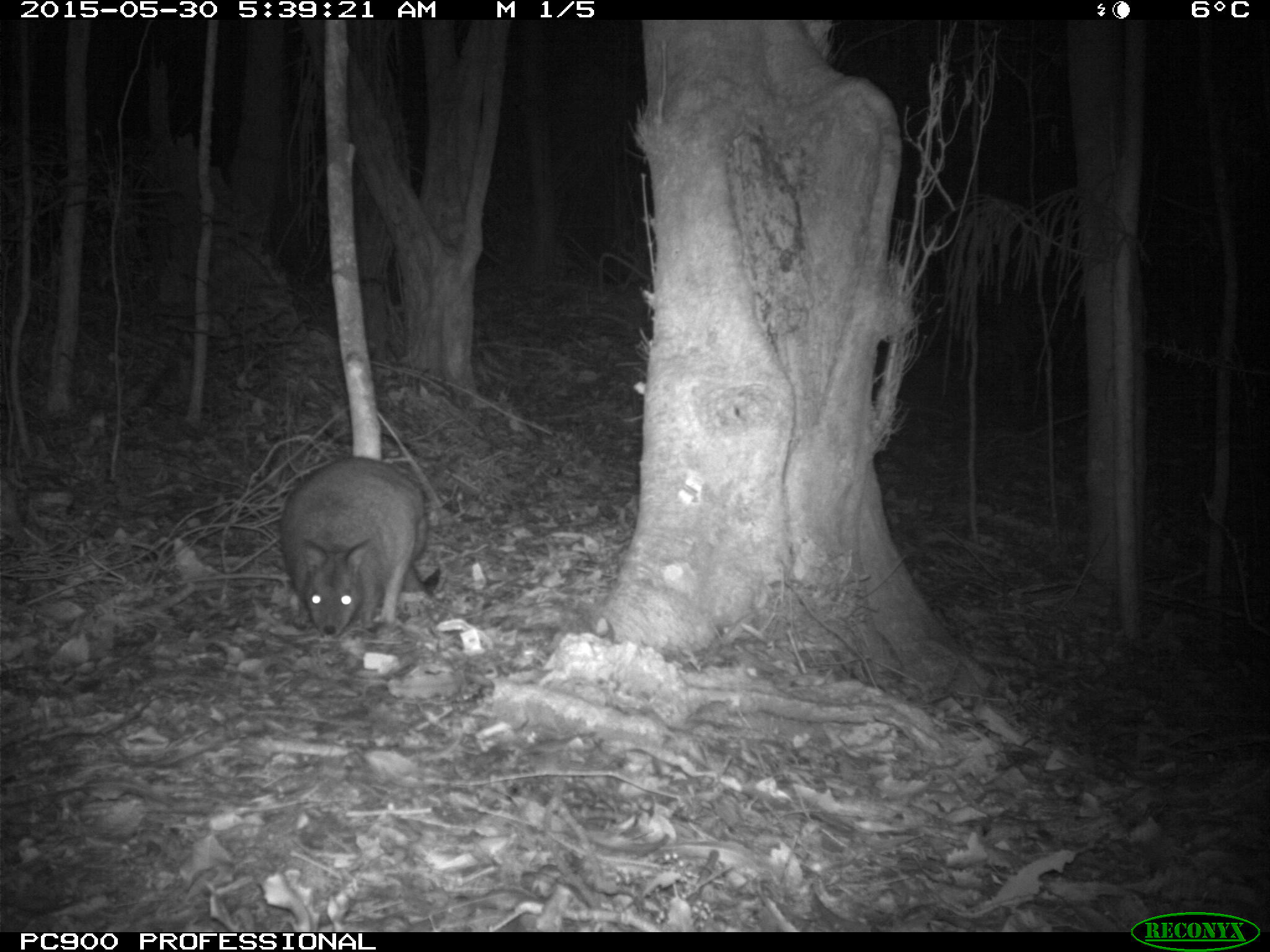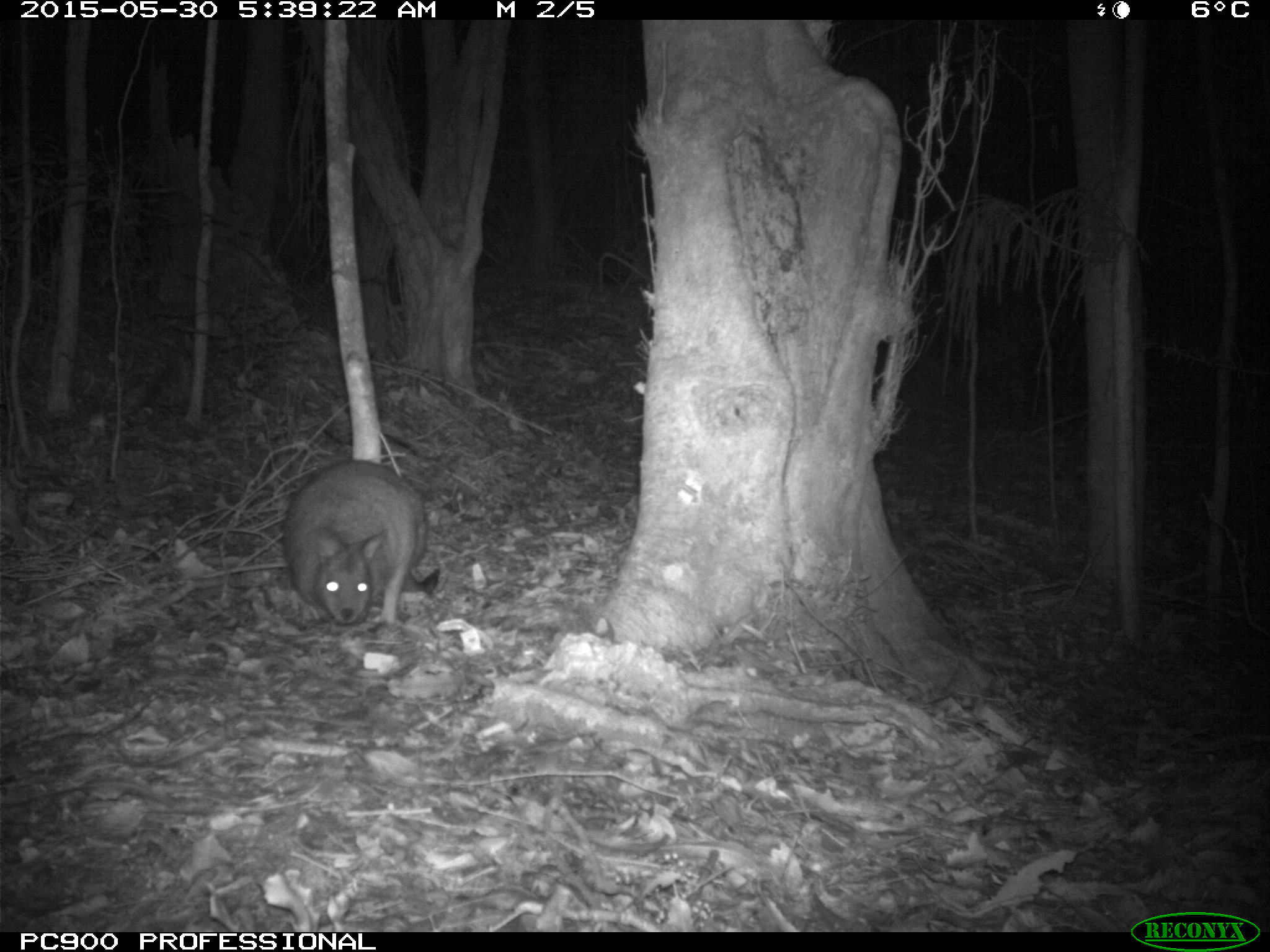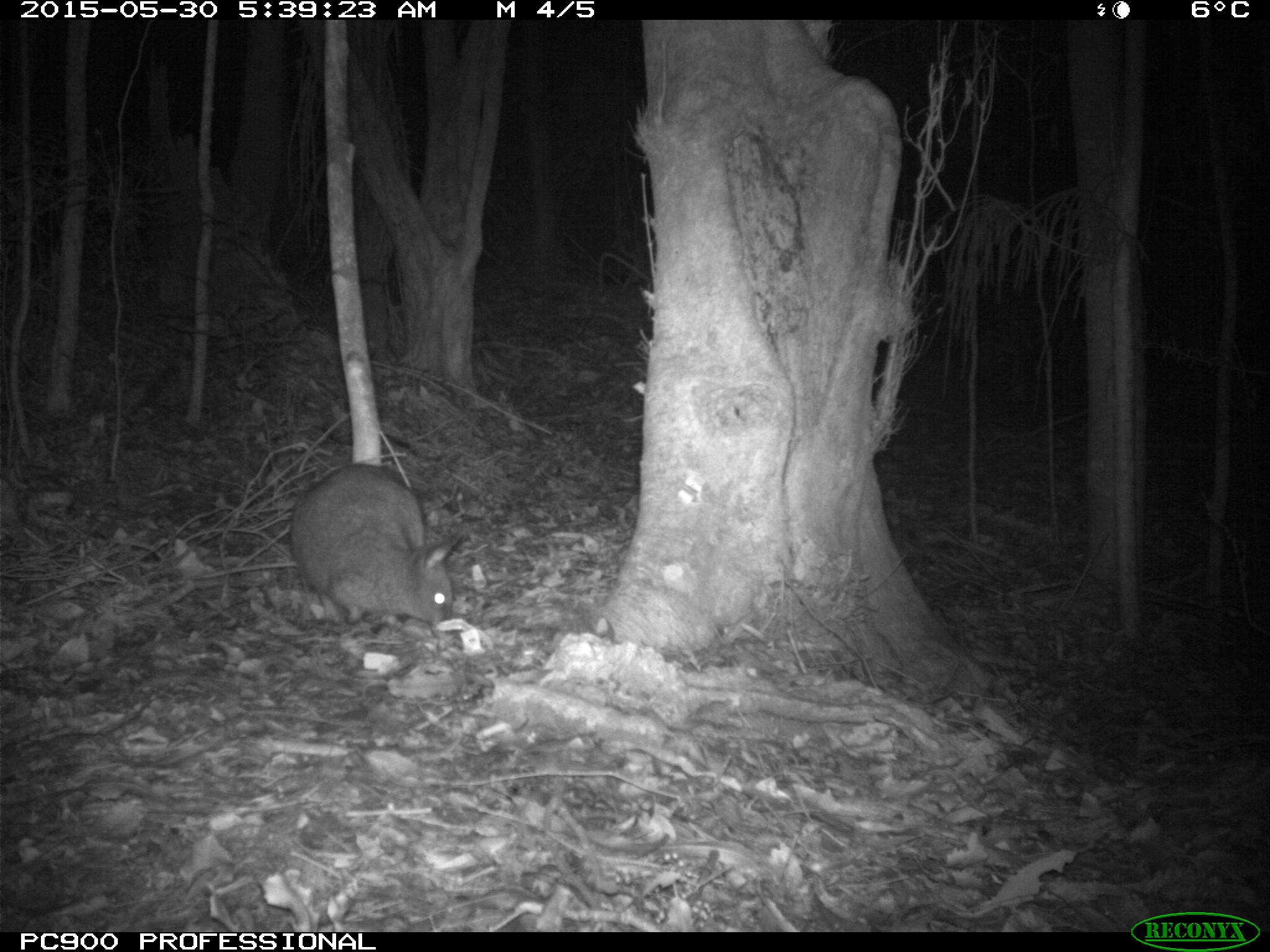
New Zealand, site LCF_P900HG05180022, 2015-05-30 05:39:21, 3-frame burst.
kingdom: Animalia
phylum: Chordata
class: Mammalia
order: Diprotodontia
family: Macropodidae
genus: Notamacropus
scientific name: Notamacropus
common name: wallaby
Wallaby (Notamacropus).